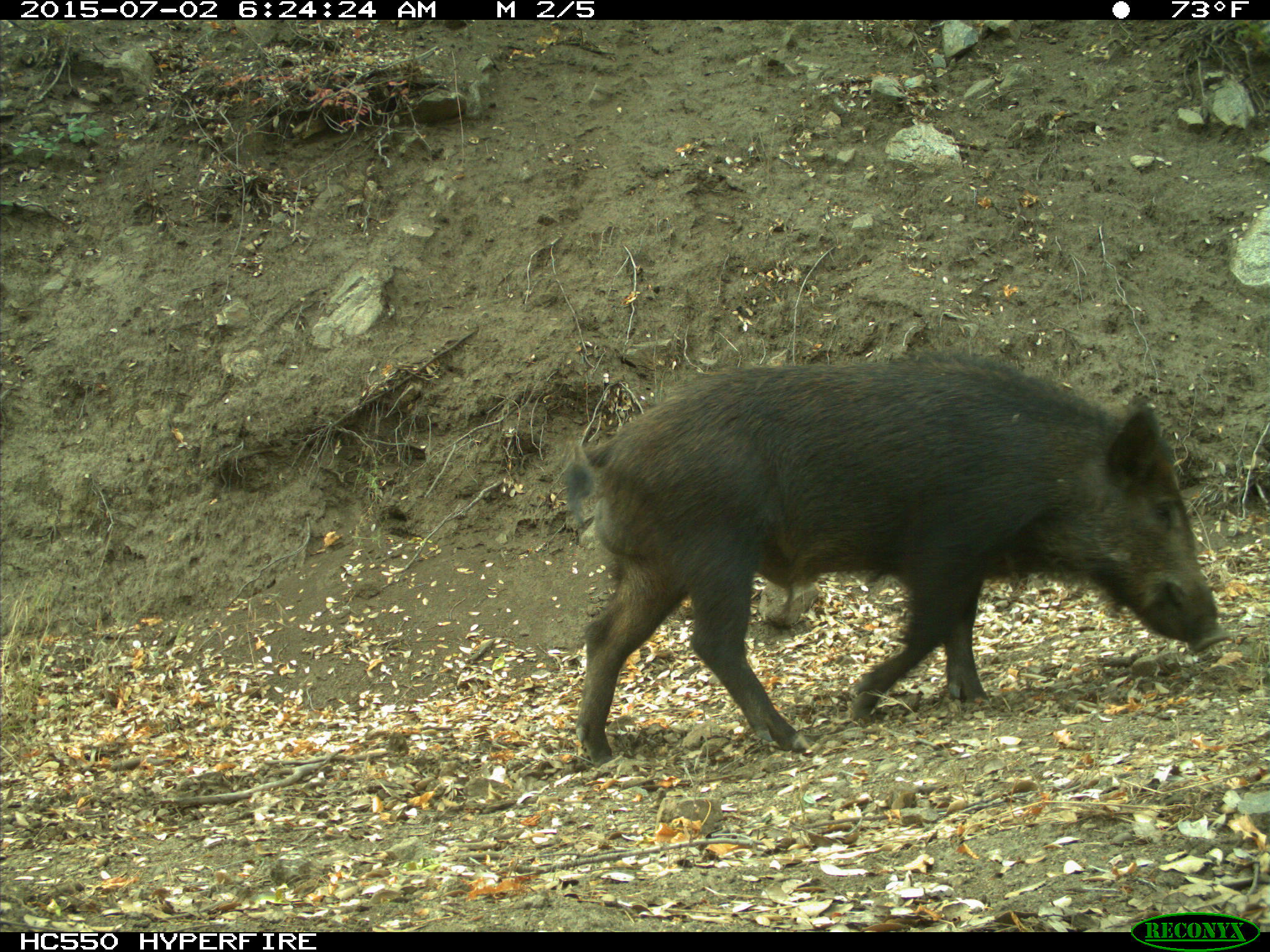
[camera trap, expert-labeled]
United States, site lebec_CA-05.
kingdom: Animalia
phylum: Chordata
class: Mammalia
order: Artiodactyla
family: Suidae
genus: Sus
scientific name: Sus scrofa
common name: wild boar